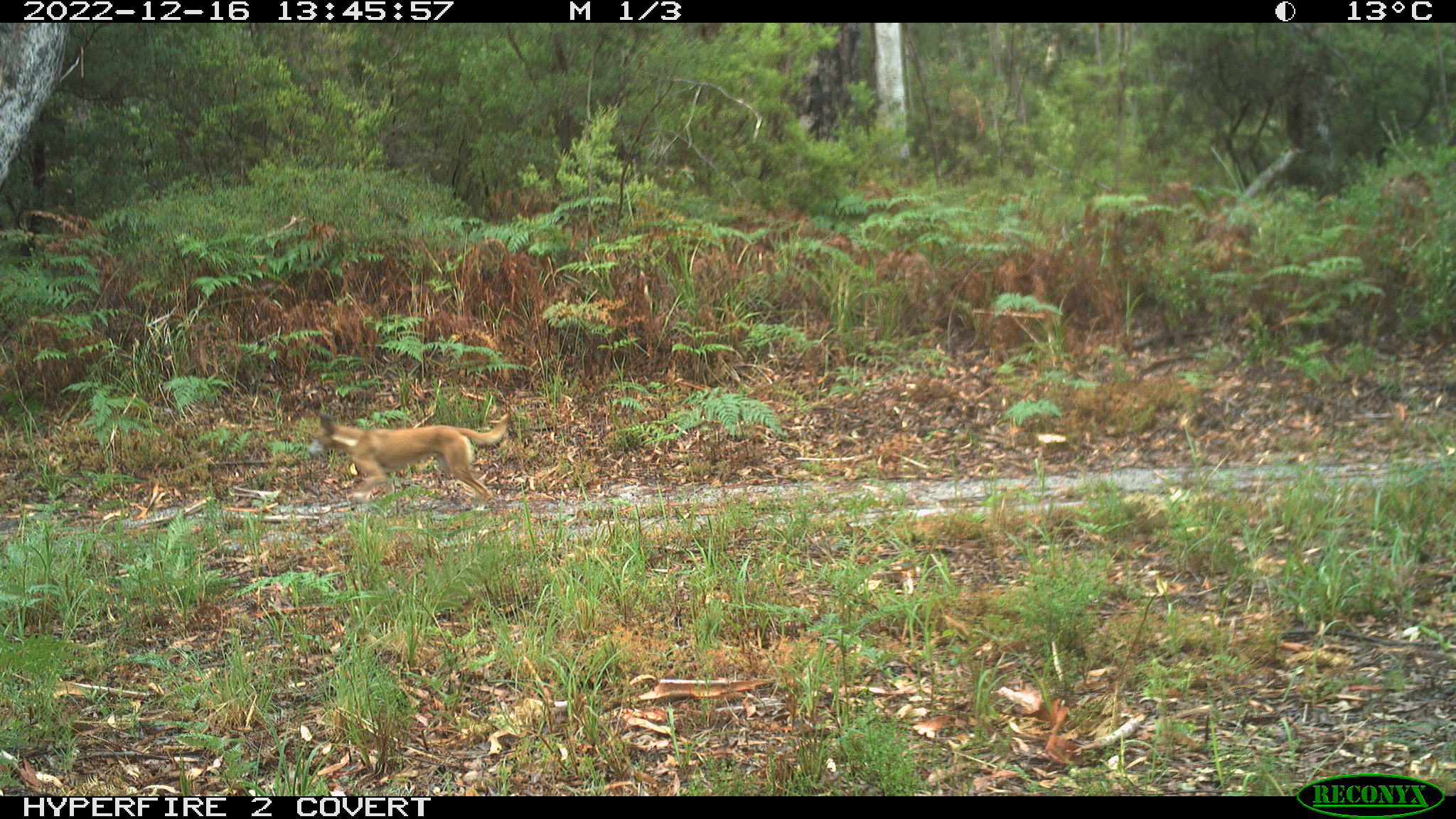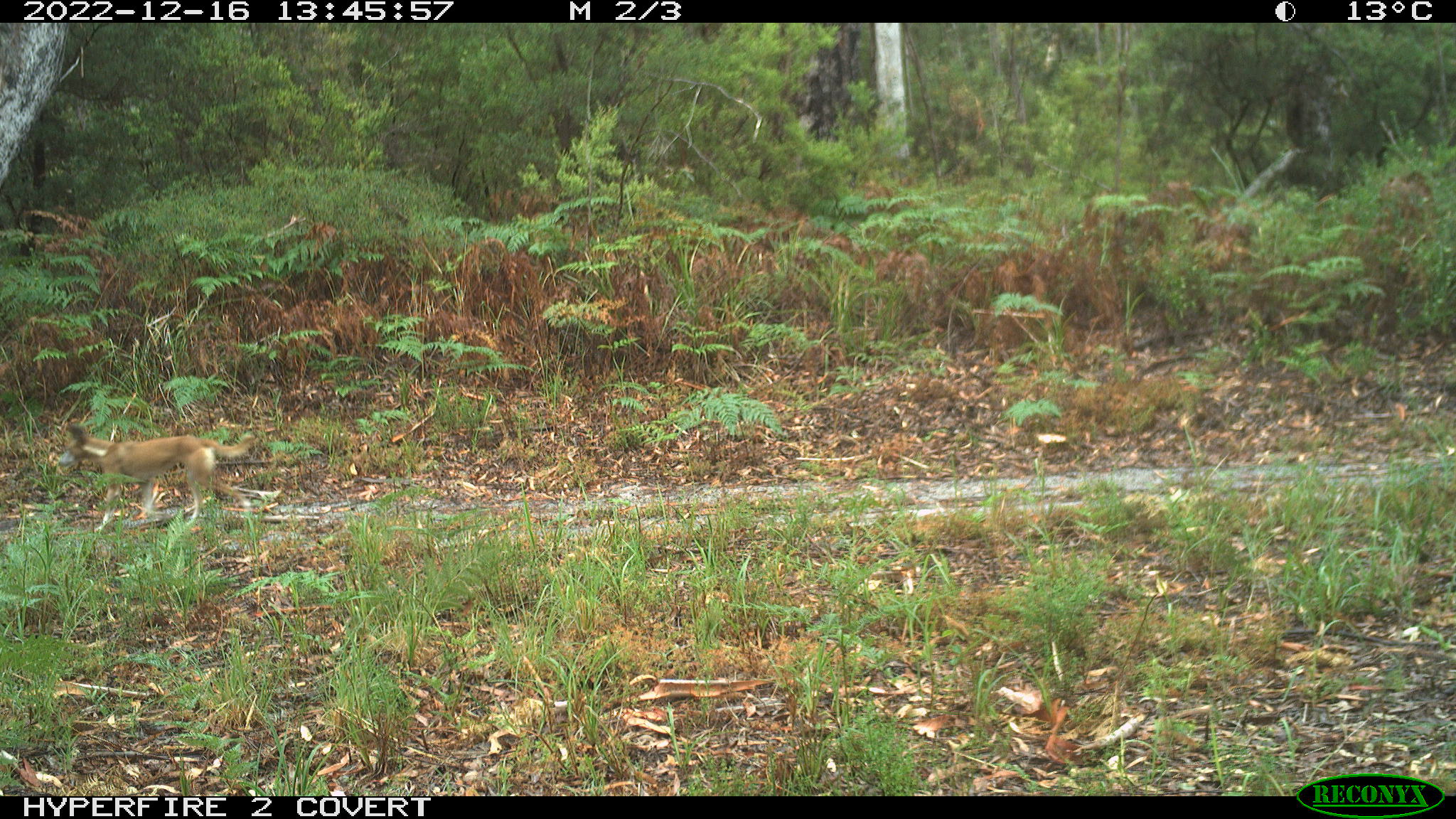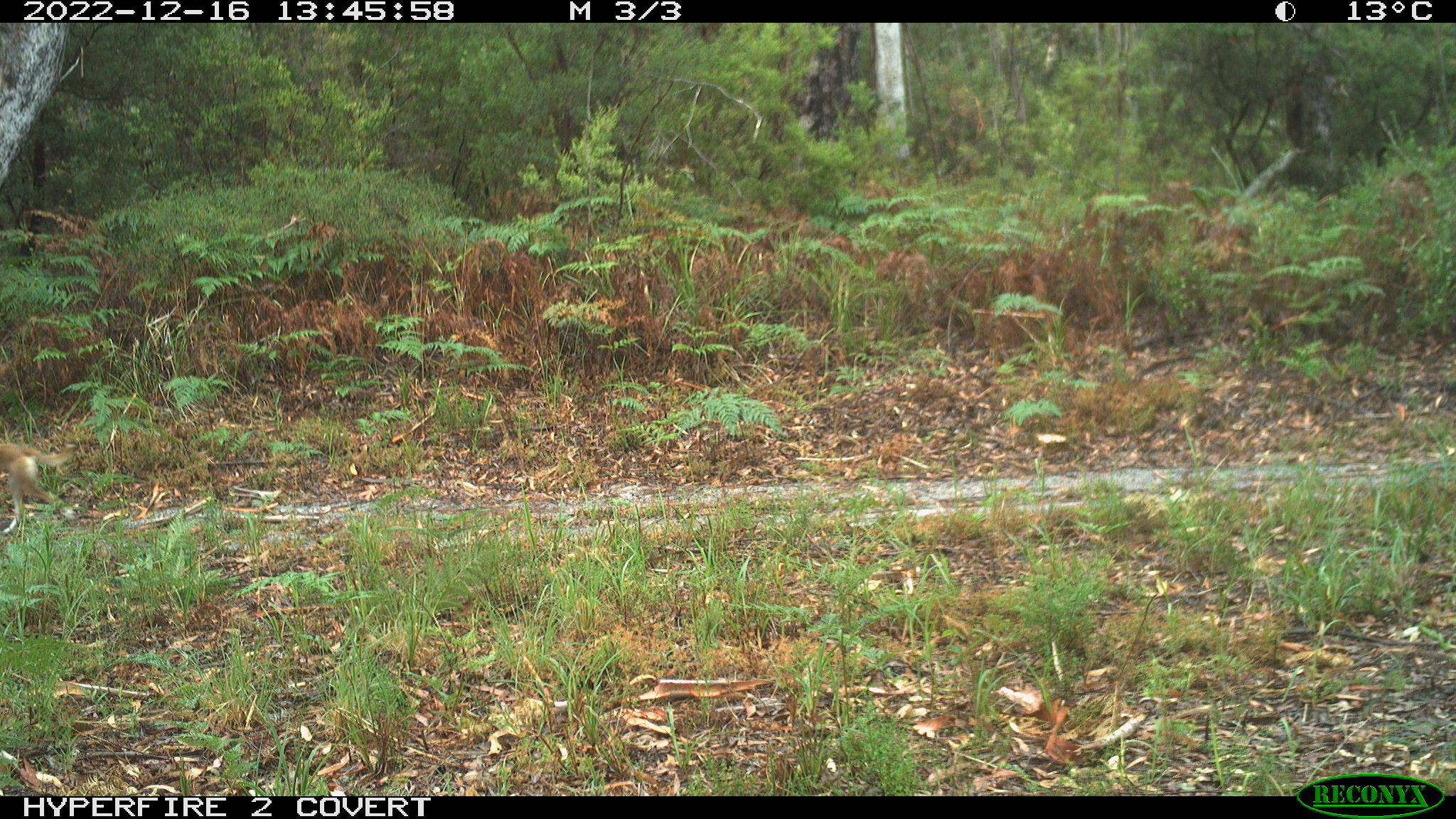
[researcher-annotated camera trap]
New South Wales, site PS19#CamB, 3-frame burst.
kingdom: Animalia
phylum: Chordata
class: Mammalia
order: Carnivora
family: Canidae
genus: Canis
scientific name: Canis familiaris dingo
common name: dingo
Dingo (Canis familiaris dingo).